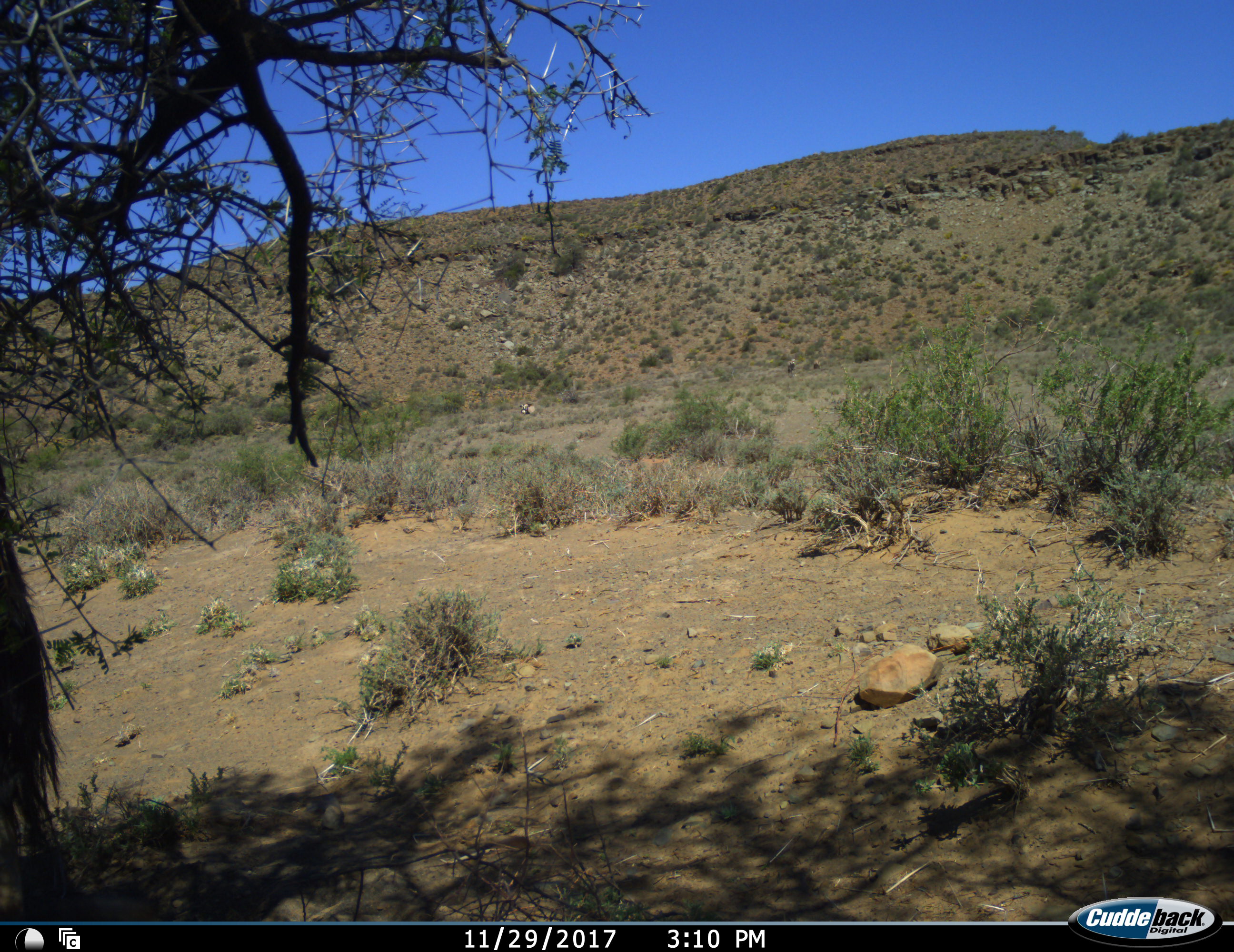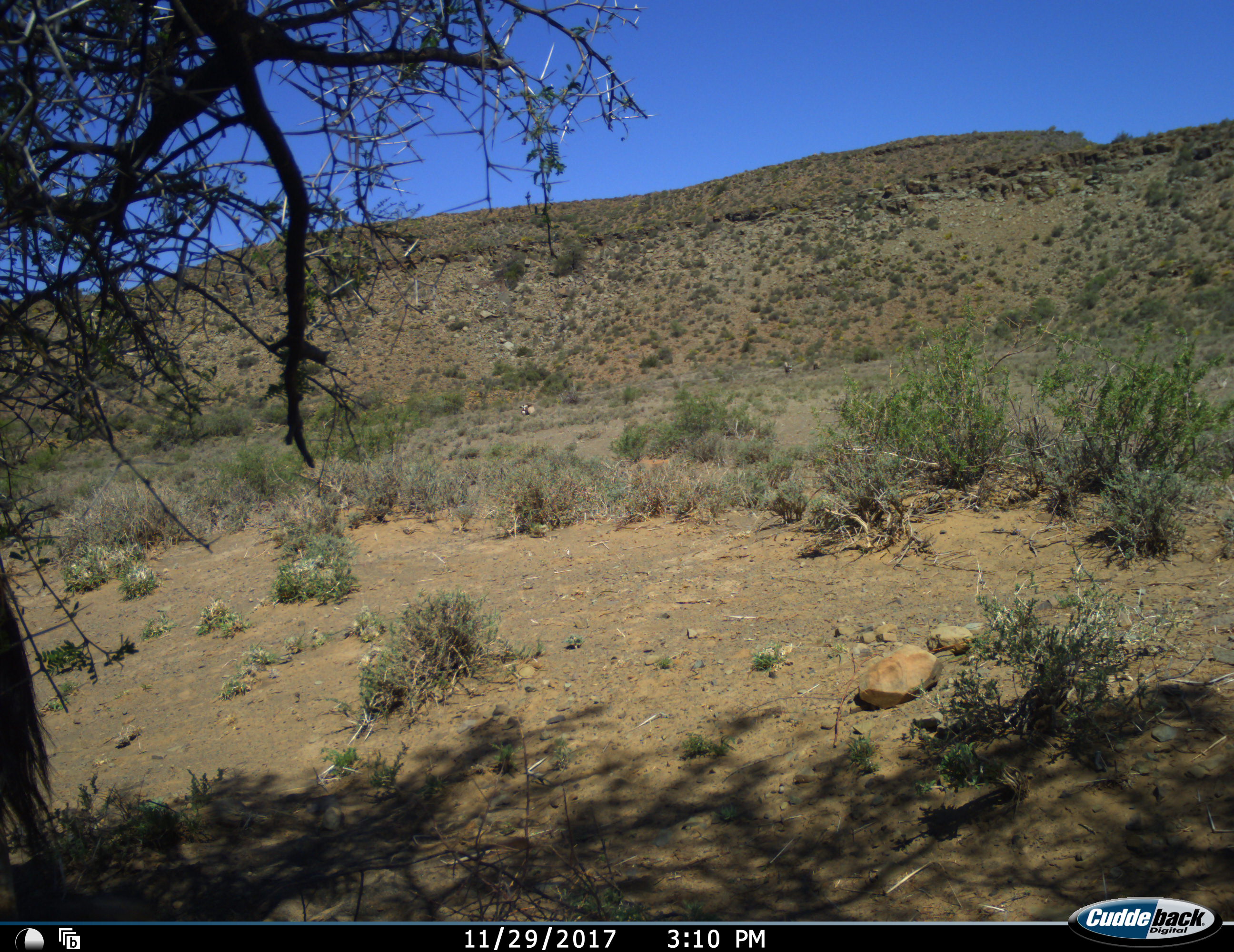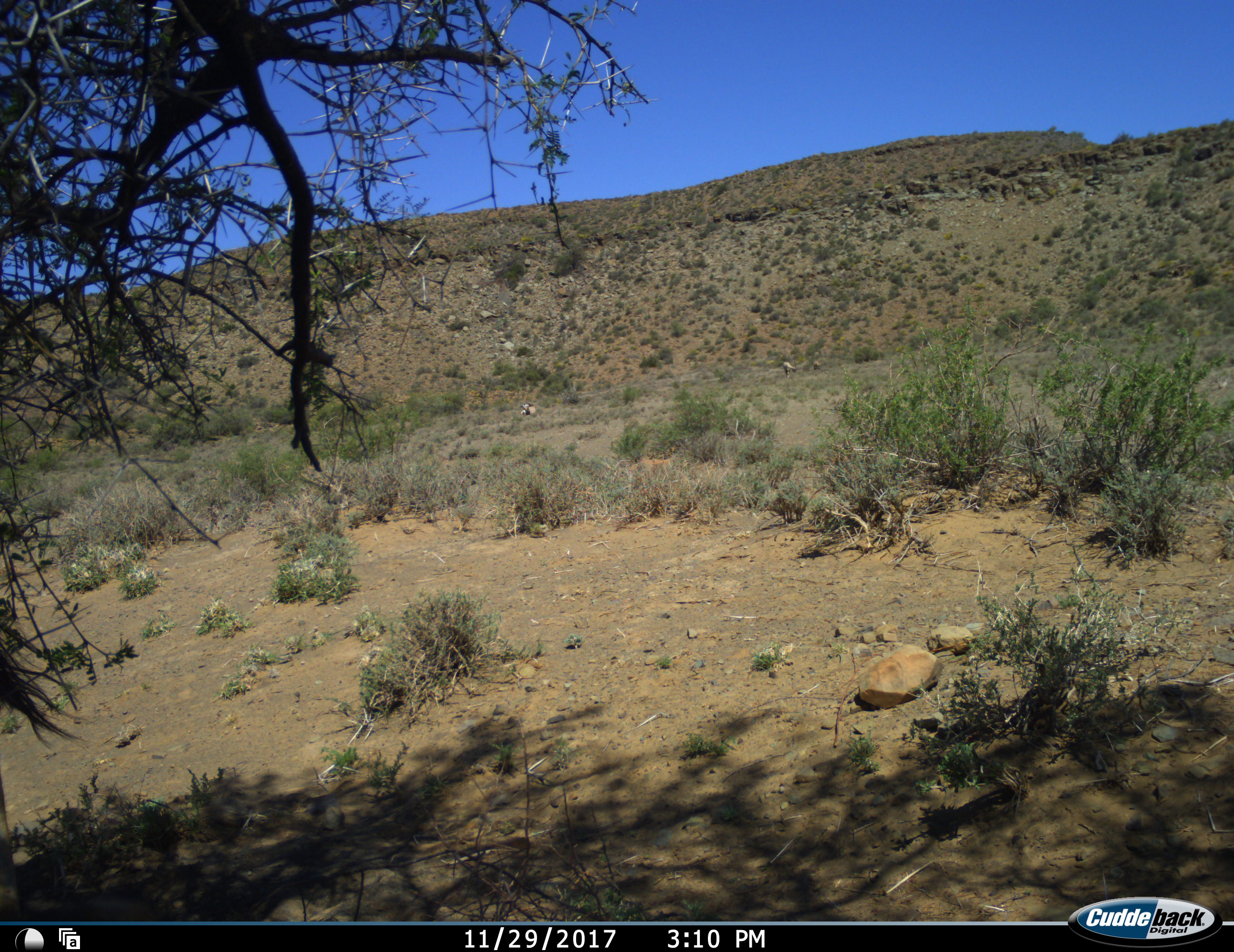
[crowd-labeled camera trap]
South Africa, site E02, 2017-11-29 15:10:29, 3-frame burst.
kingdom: Animalia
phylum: Chordata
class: Mammalia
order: Artiodactyla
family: Bovidae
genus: Oryx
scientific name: Oryx gazella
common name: gemsbok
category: gemsbokoryx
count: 2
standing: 75%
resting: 0%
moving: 50%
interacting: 0%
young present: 0%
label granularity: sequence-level